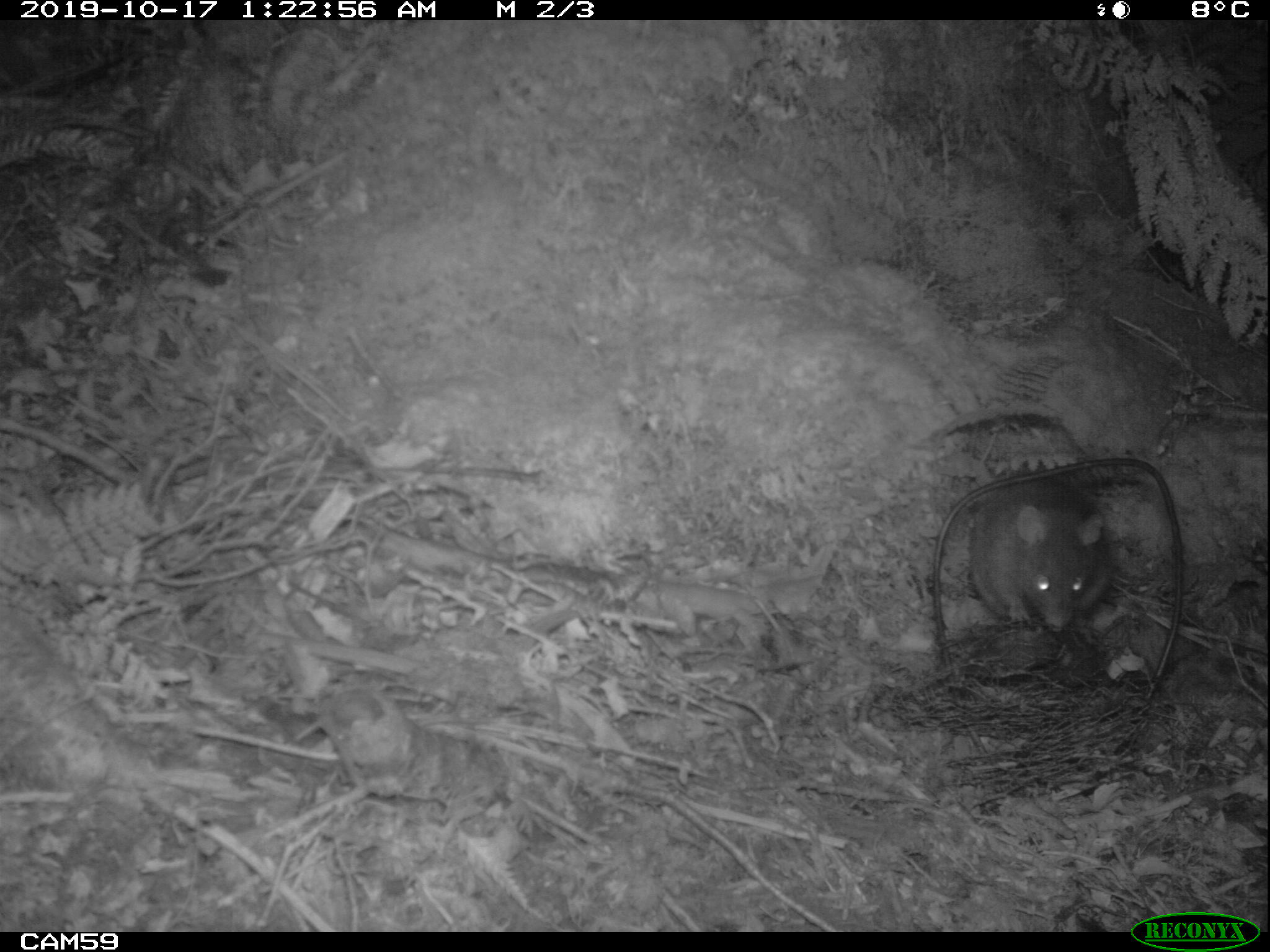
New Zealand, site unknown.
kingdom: Animalia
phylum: Chordata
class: Mammalia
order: Rodentia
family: Muridae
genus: Rattus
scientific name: Rattus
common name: rat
Rat (Rattus).